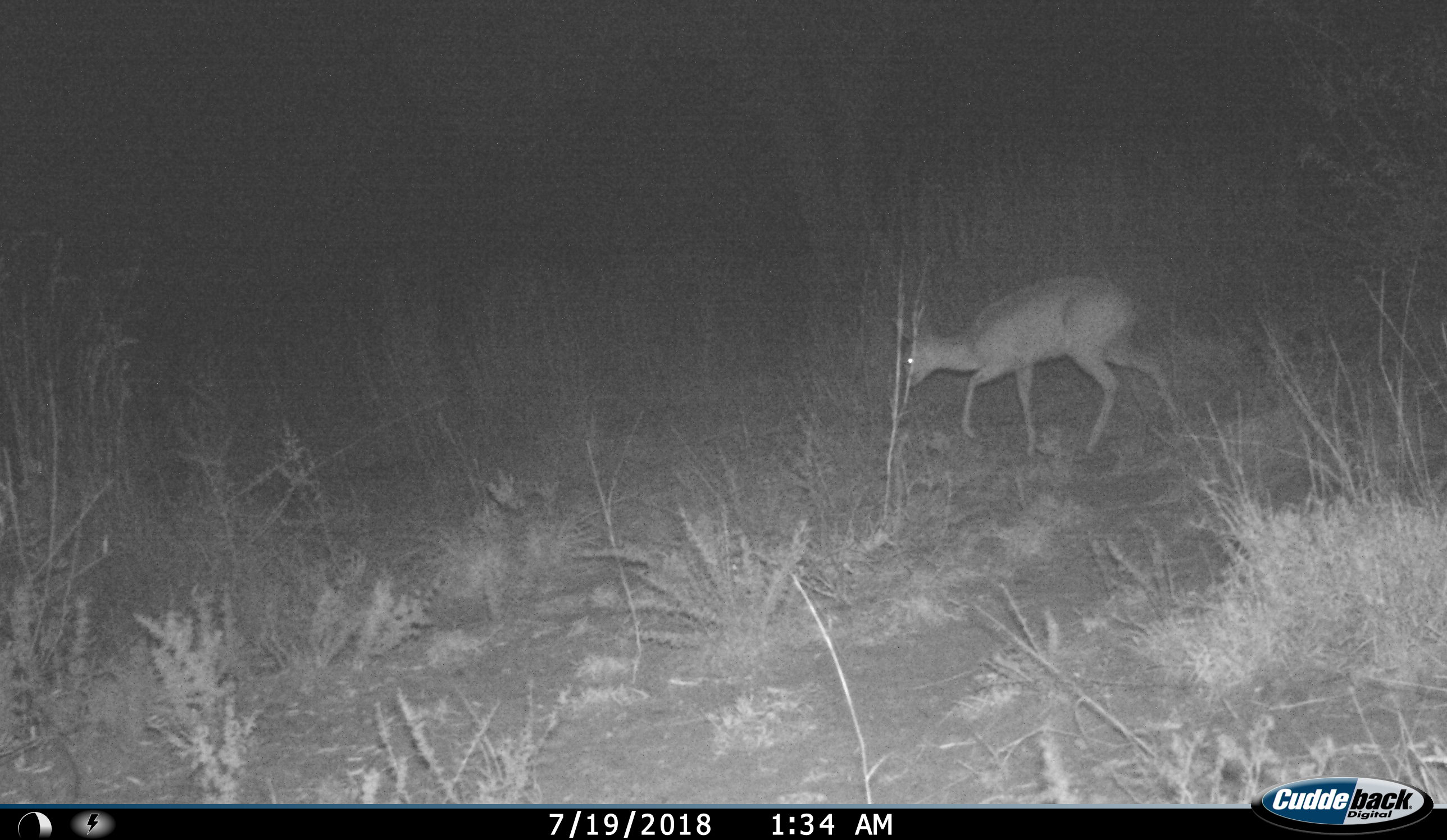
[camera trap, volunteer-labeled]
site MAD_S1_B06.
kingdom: Animalia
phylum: Chordata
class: Mammalia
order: Artiodactyla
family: Bovidae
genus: Redunca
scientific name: Redunca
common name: reedbuck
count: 1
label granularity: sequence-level